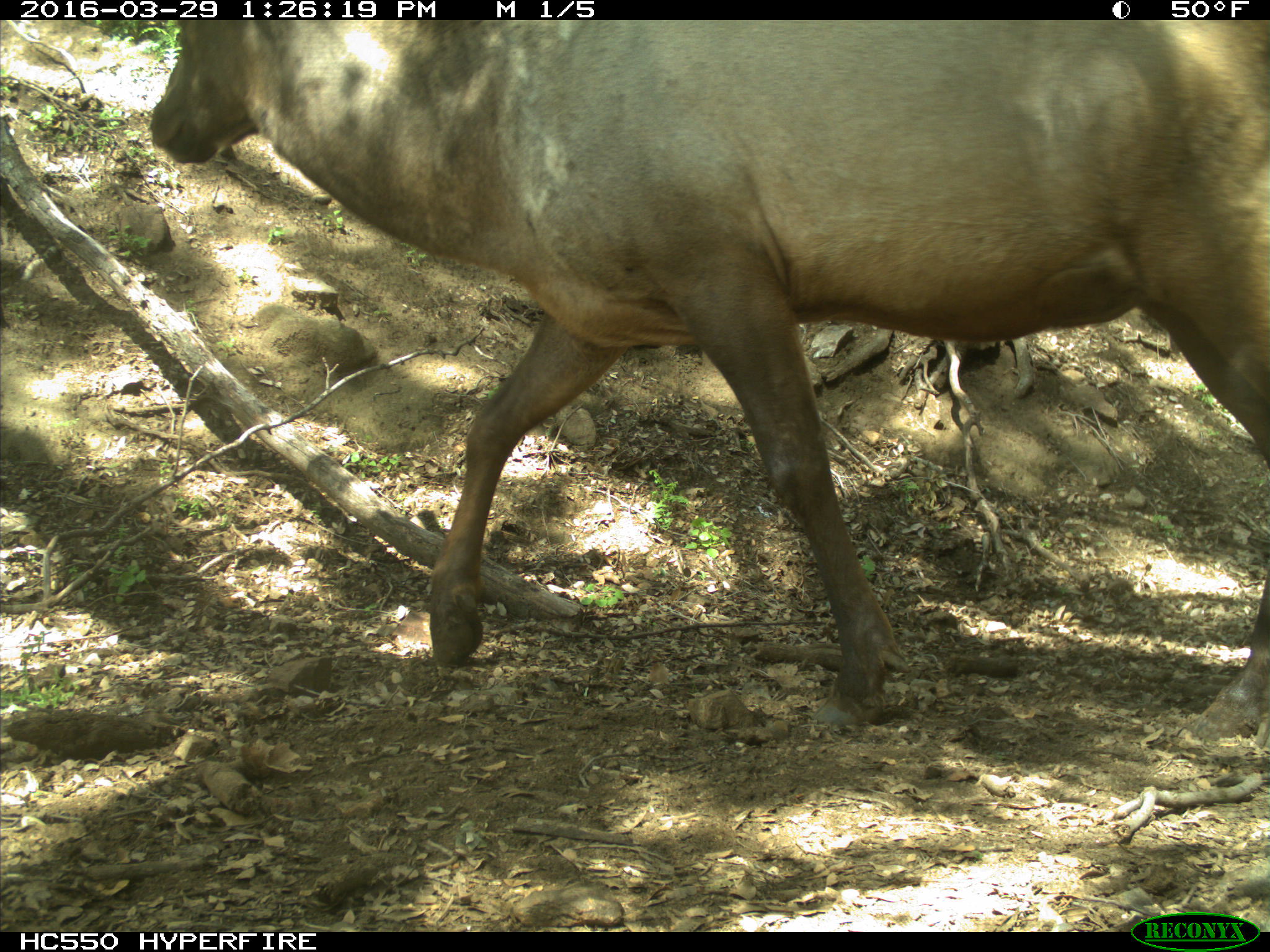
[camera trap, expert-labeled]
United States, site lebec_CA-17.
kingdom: Animalia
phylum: Chordata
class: Mammalia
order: Artiodactyla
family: Cervidae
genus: Cervus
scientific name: Cervus canadensis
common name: elk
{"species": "Cervus canadensis (elk)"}